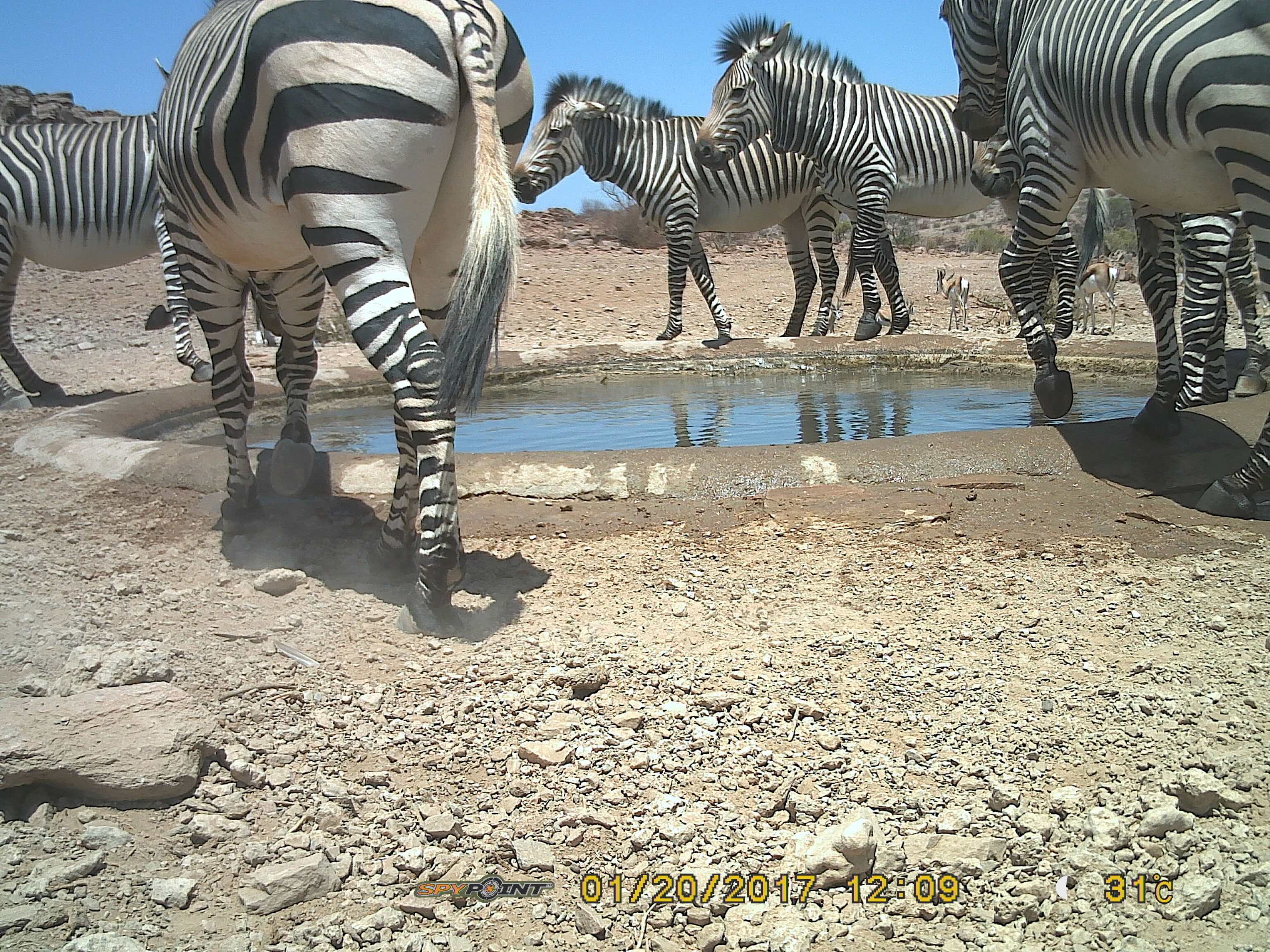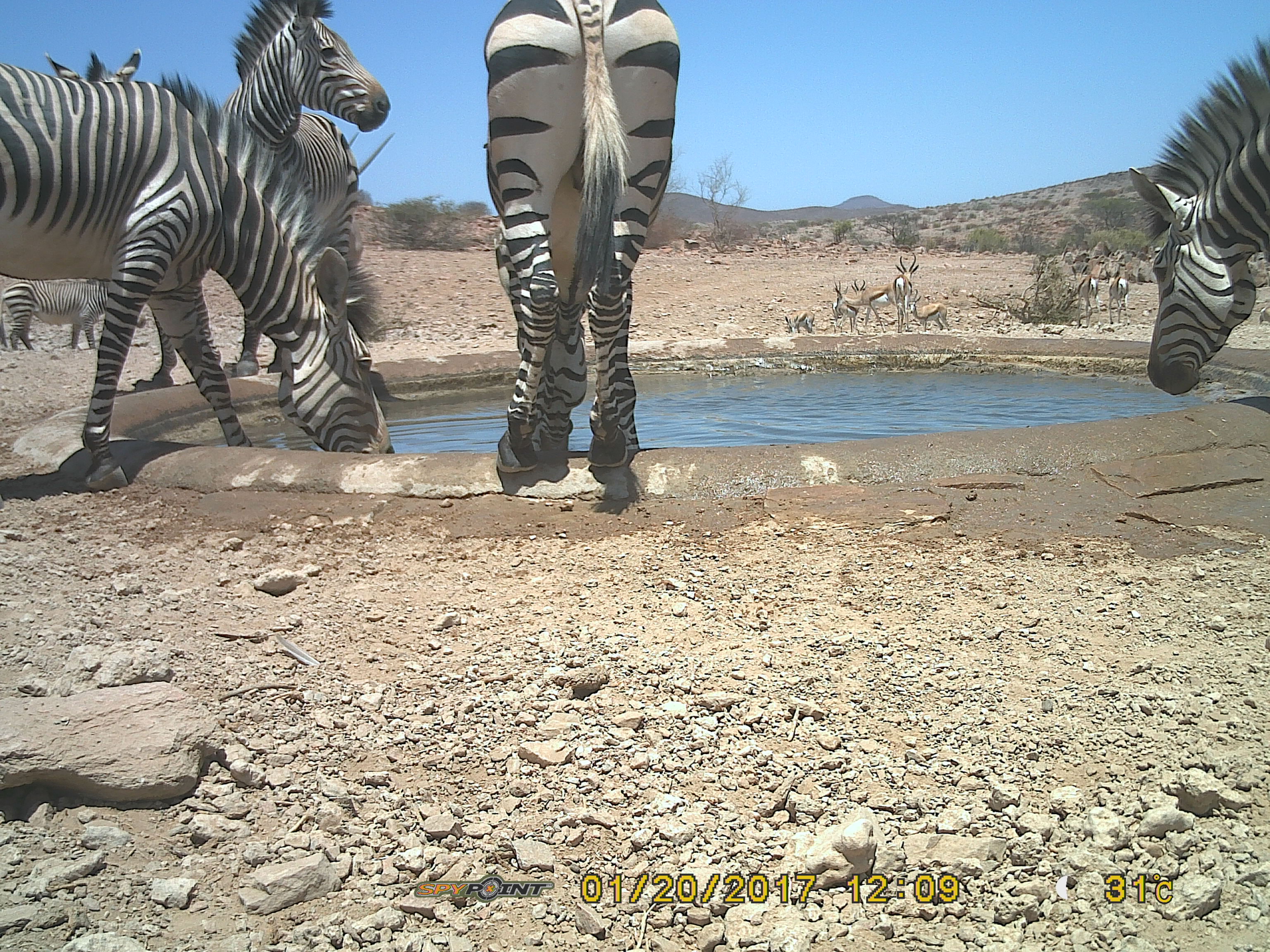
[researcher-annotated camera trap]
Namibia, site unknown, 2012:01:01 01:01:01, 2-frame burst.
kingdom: Animalia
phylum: Chordata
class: Mammalia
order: Perissodactyla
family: Equidae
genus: Equus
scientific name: Equus zebra hartmannae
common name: hartmann's mountain zebra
Equus zebra hartmannae (hartmann's mountain zebra).